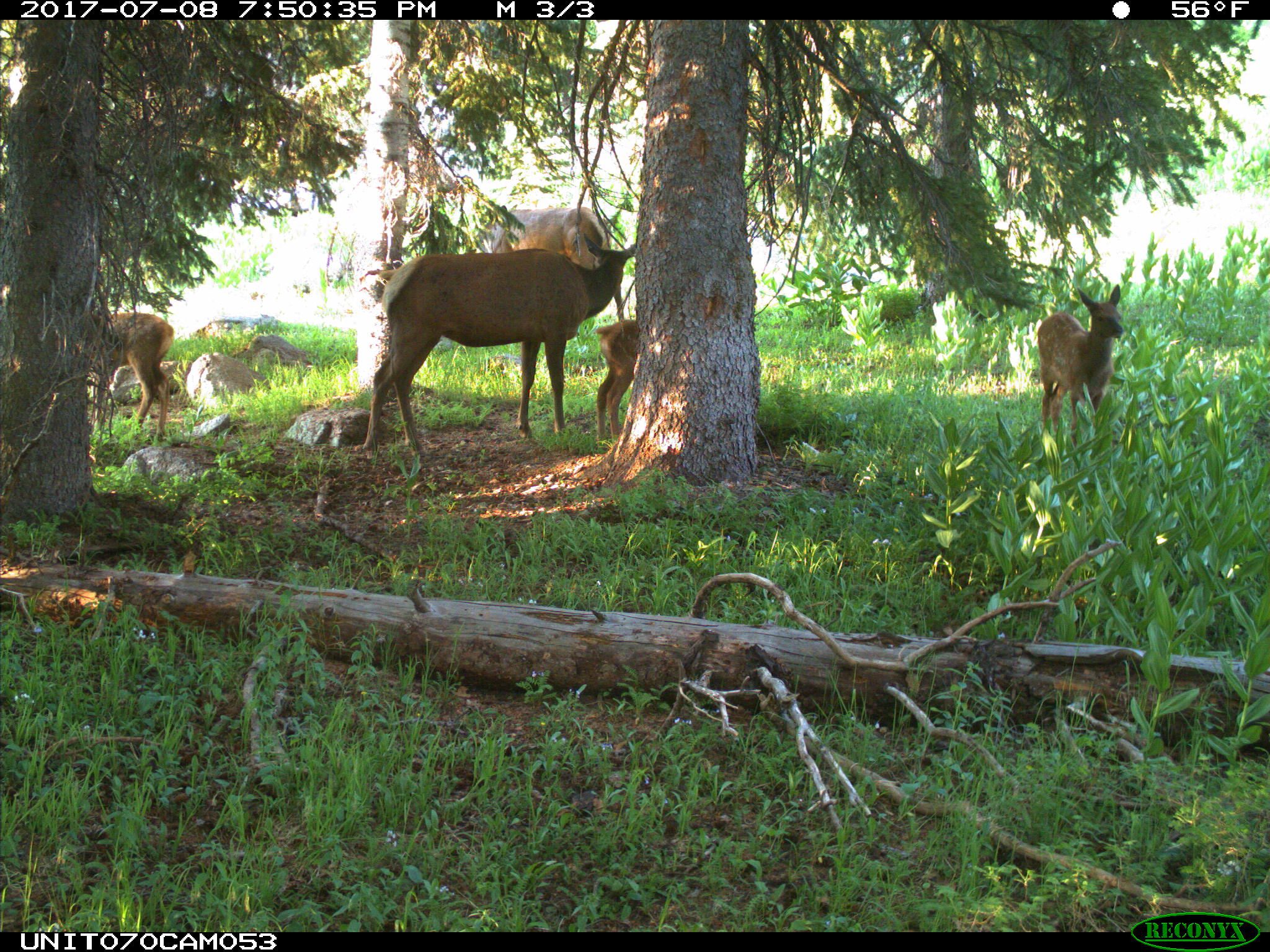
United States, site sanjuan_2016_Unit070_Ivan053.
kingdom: Animalia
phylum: Chordata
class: Mammalia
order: Artiodactyla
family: Cervidae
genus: Cervus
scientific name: Cervus elaphus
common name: red deer